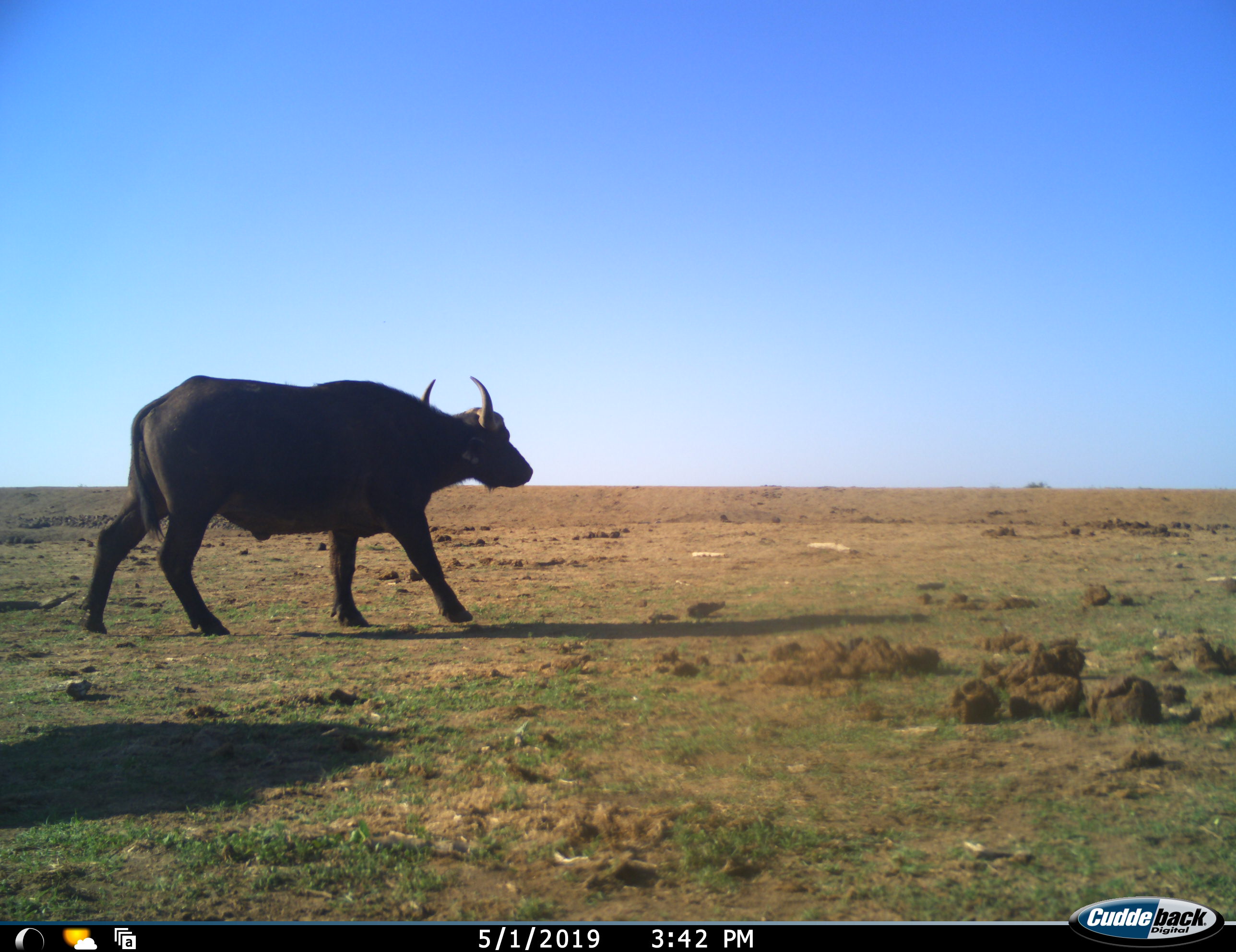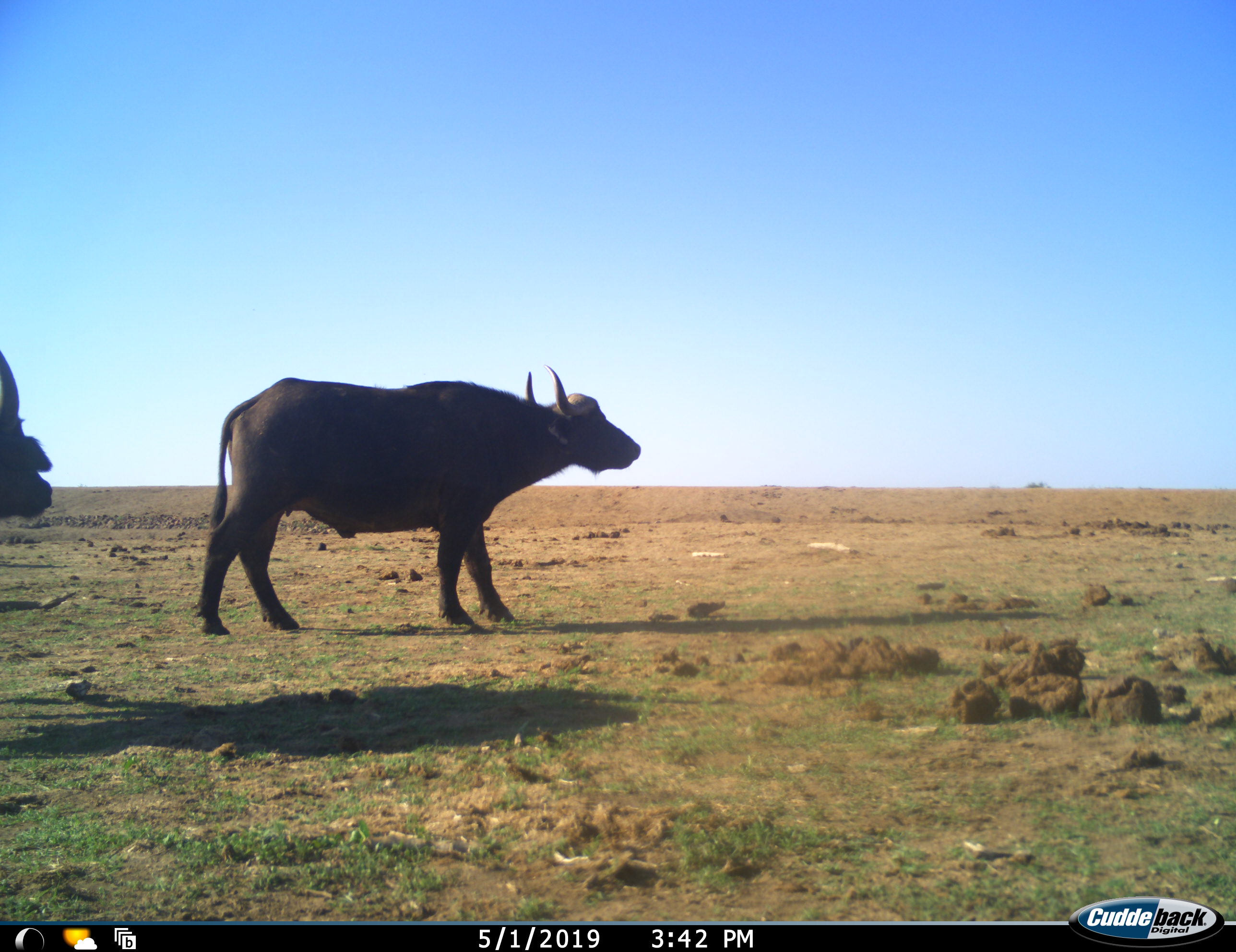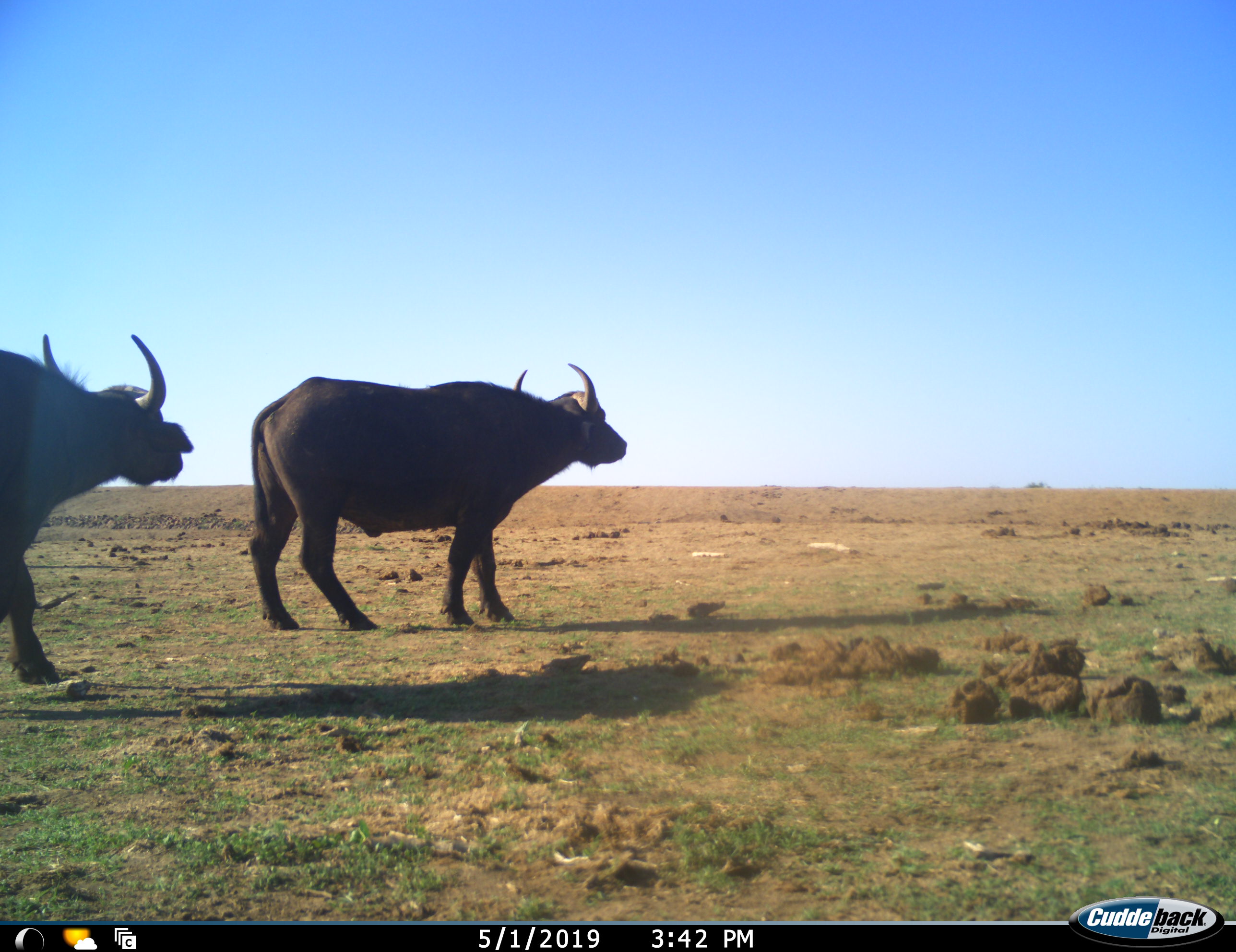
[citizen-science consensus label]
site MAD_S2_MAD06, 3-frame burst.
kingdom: Animalia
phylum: Chordata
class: Mammalia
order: Artiodactyla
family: Bovidae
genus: Syncerus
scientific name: Syncerus caffer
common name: african buffalo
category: buffalo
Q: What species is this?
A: Buffalo (african buffalo) (Syncerus caffer).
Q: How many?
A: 2.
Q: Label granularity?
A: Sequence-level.